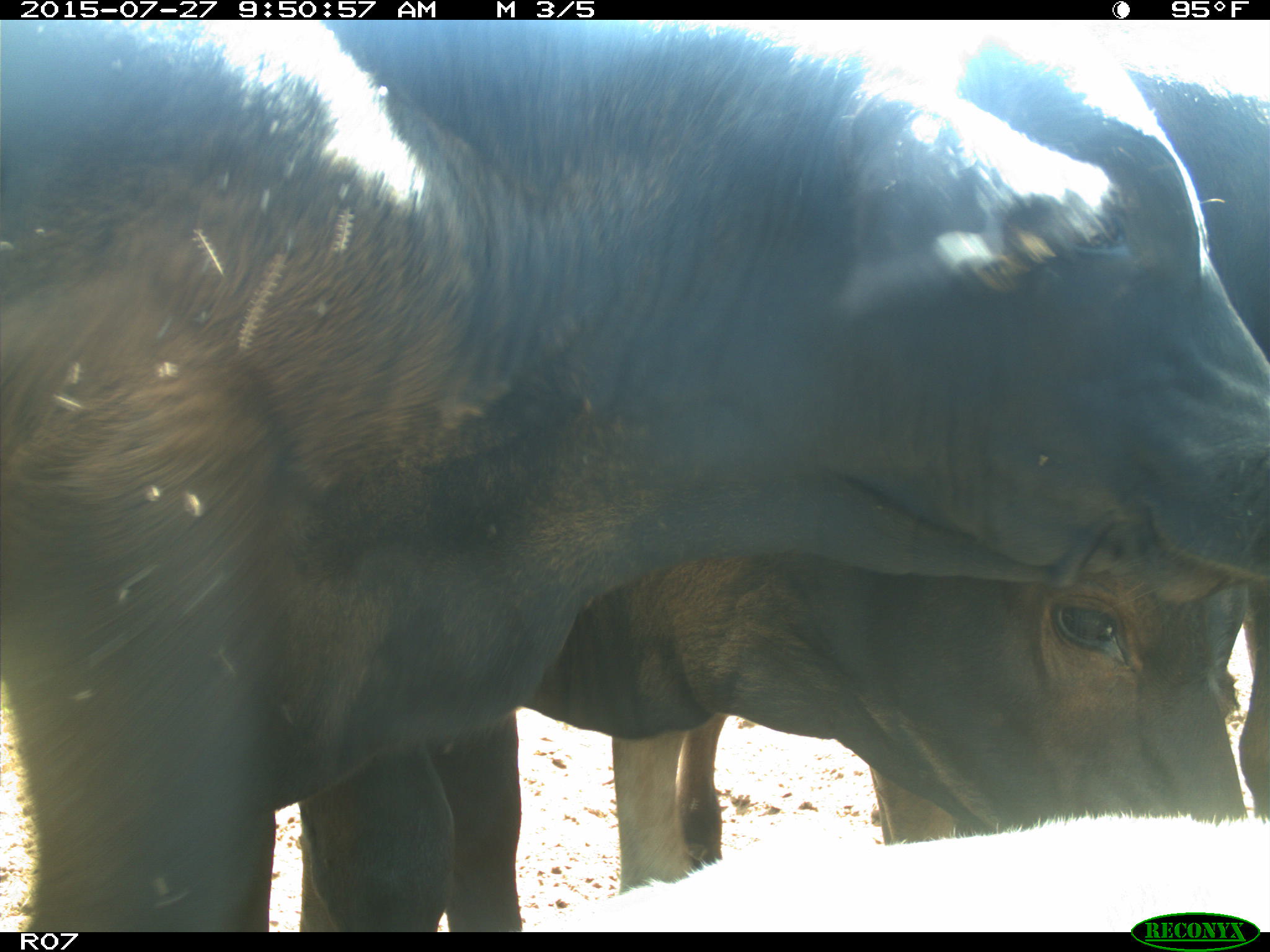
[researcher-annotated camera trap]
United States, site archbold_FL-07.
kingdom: Animalia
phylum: Chordata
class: Mammalia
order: Artiodactyla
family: Bovidae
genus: Bos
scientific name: Bos taurus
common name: domestic cow